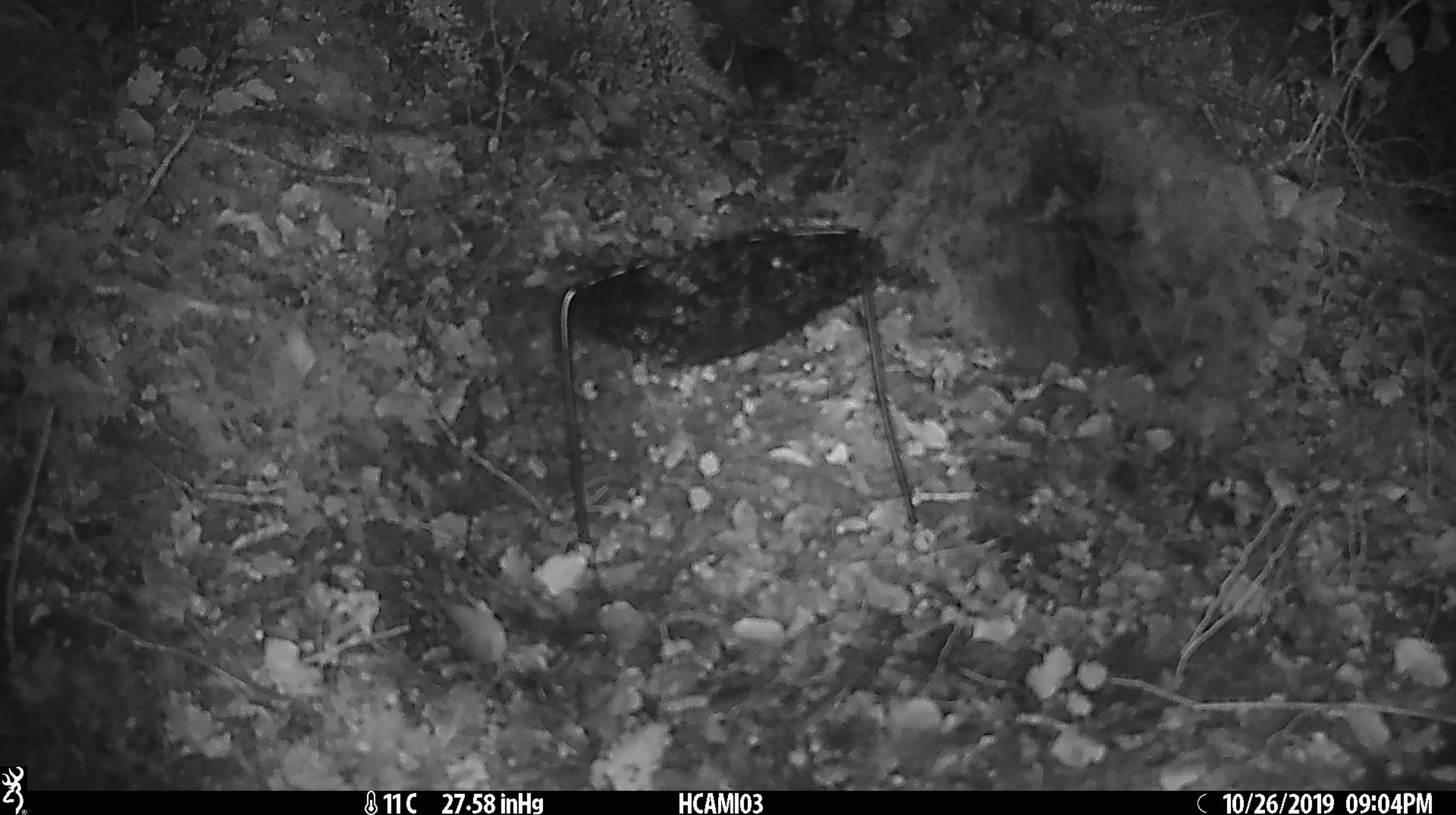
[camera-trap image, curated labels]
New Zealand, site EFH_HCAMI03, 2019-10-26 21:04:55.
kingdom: Animalia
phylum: Chordata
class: Mammalia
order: Rodentia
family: Muridae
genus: Mus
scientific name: Mus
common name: mouse